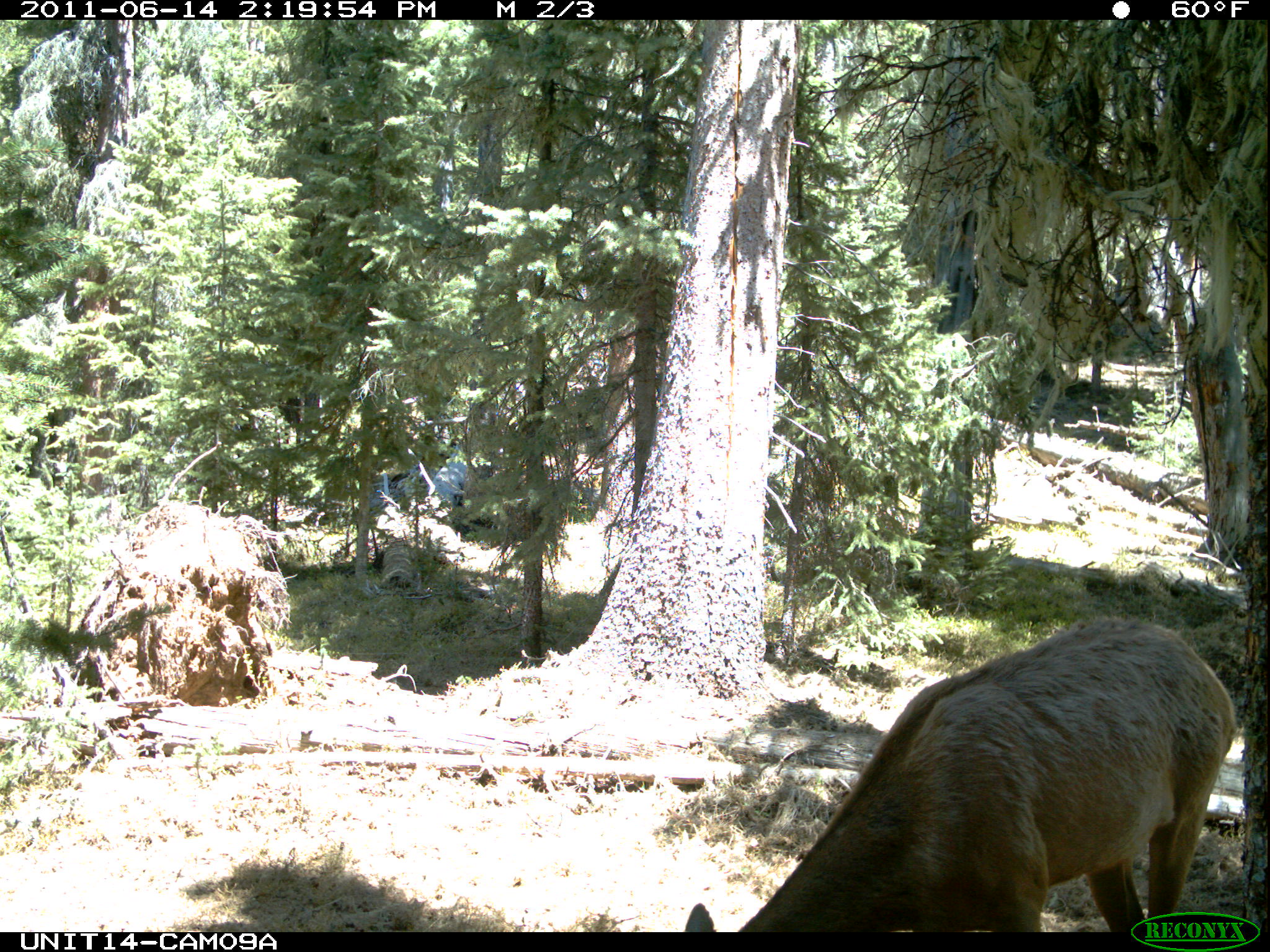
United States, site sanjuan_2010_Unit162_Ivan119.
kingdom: Animalia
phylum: Chordata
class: Mammalia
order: Artiodactyla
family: Cervidae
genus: Cervus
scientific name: Cervus elaphus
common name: red deer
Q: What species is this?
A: Cervus elaphus (red deer).